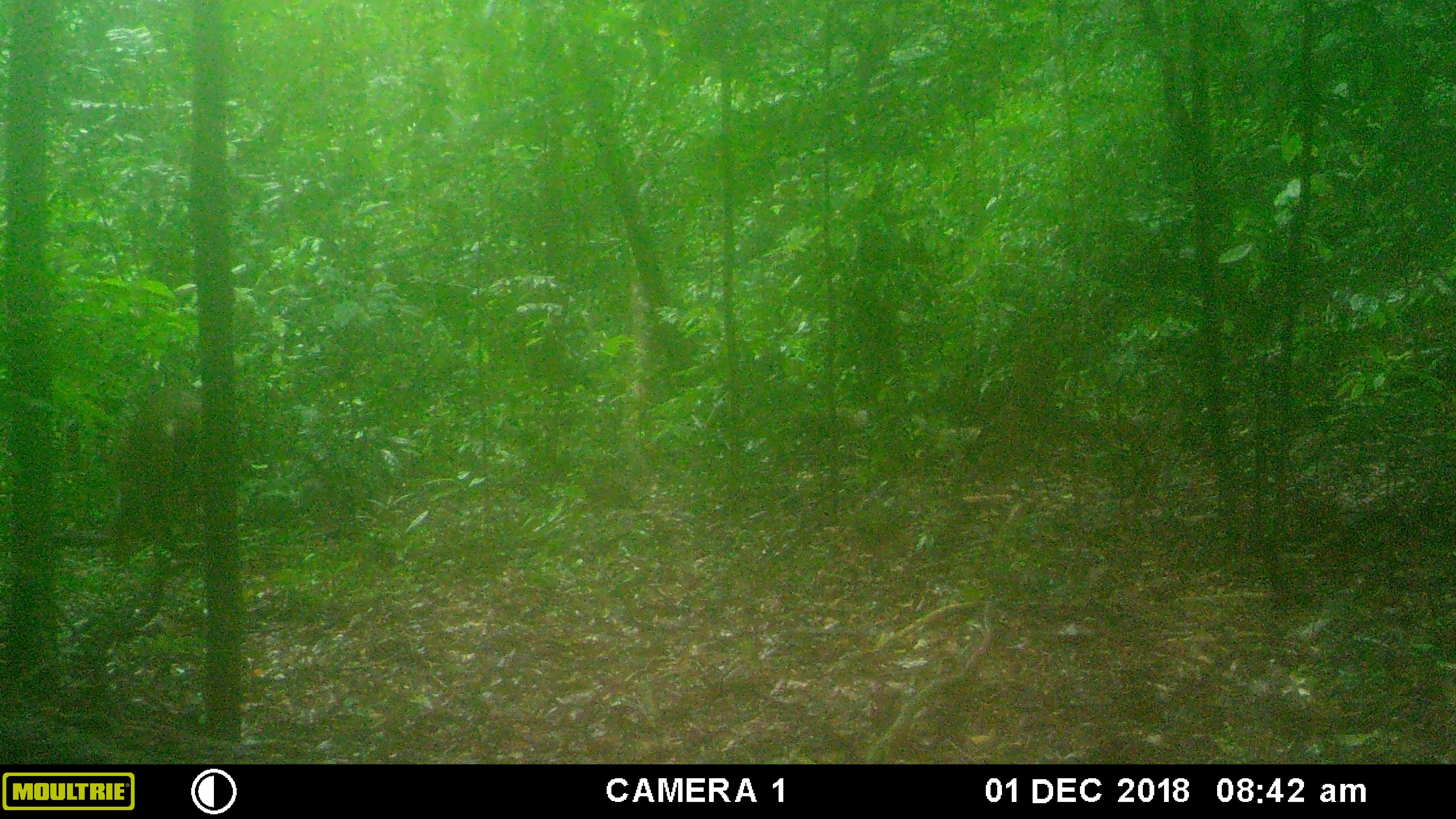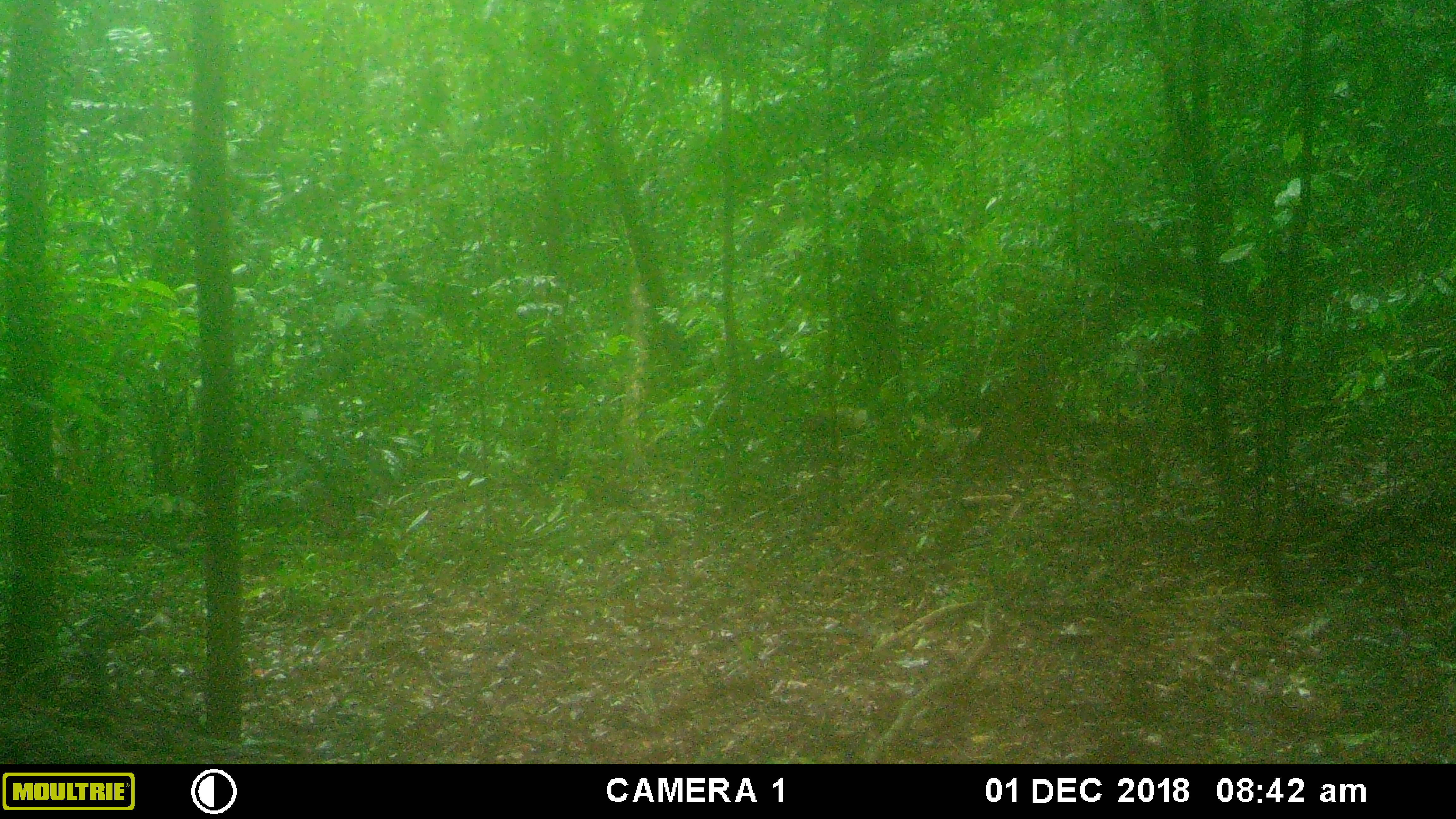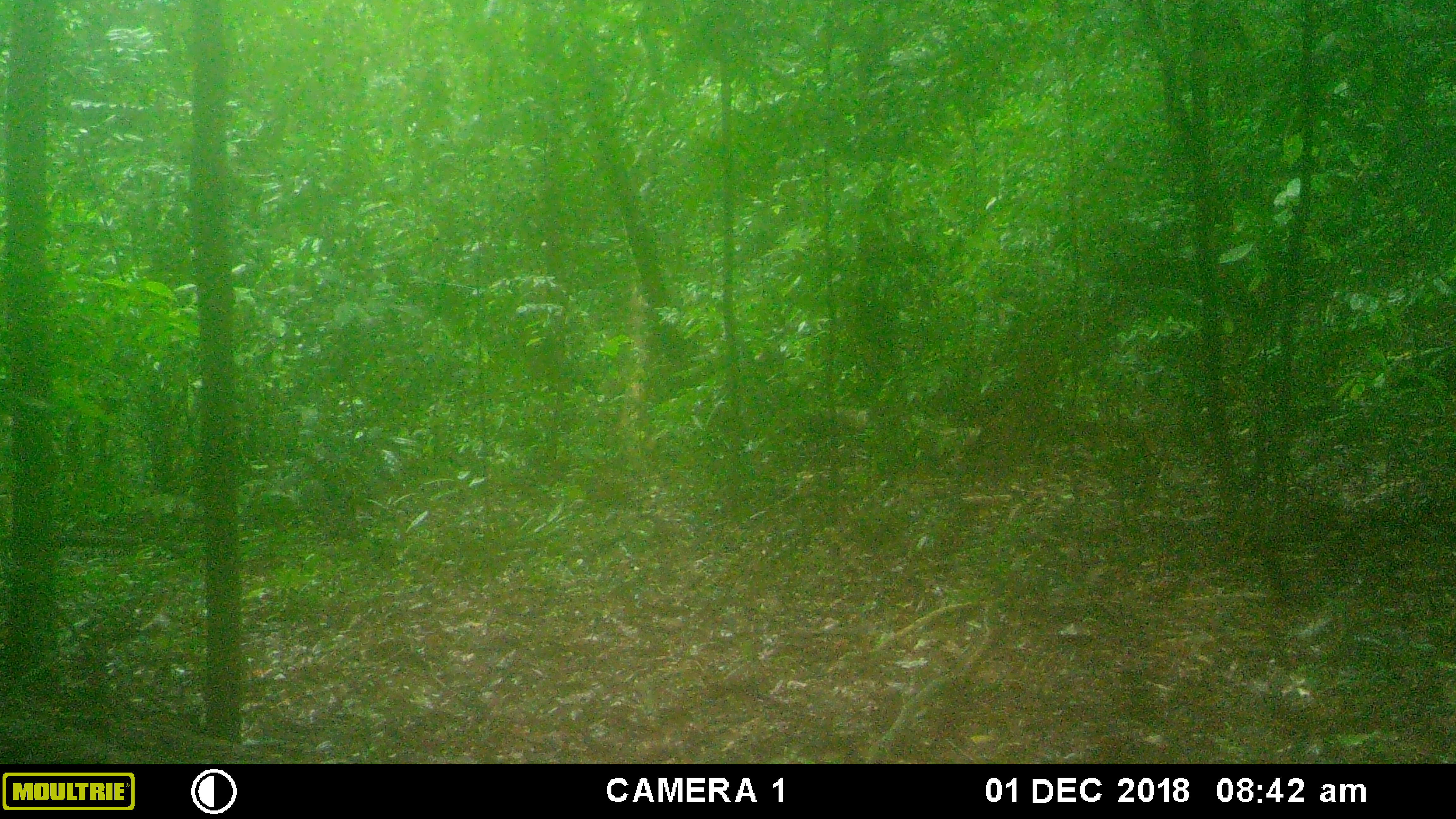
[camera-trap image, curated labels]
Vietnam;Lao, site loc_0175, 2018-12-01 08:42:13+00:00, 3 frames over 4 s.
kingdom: Animalia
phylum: Chordata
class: Mammalia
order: Artiodactyla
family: Cervidae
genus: Muntiacus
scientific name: Muntiacus vuquangensis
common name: large-antlered muntjac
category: large antlered muntjac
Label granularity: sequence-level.